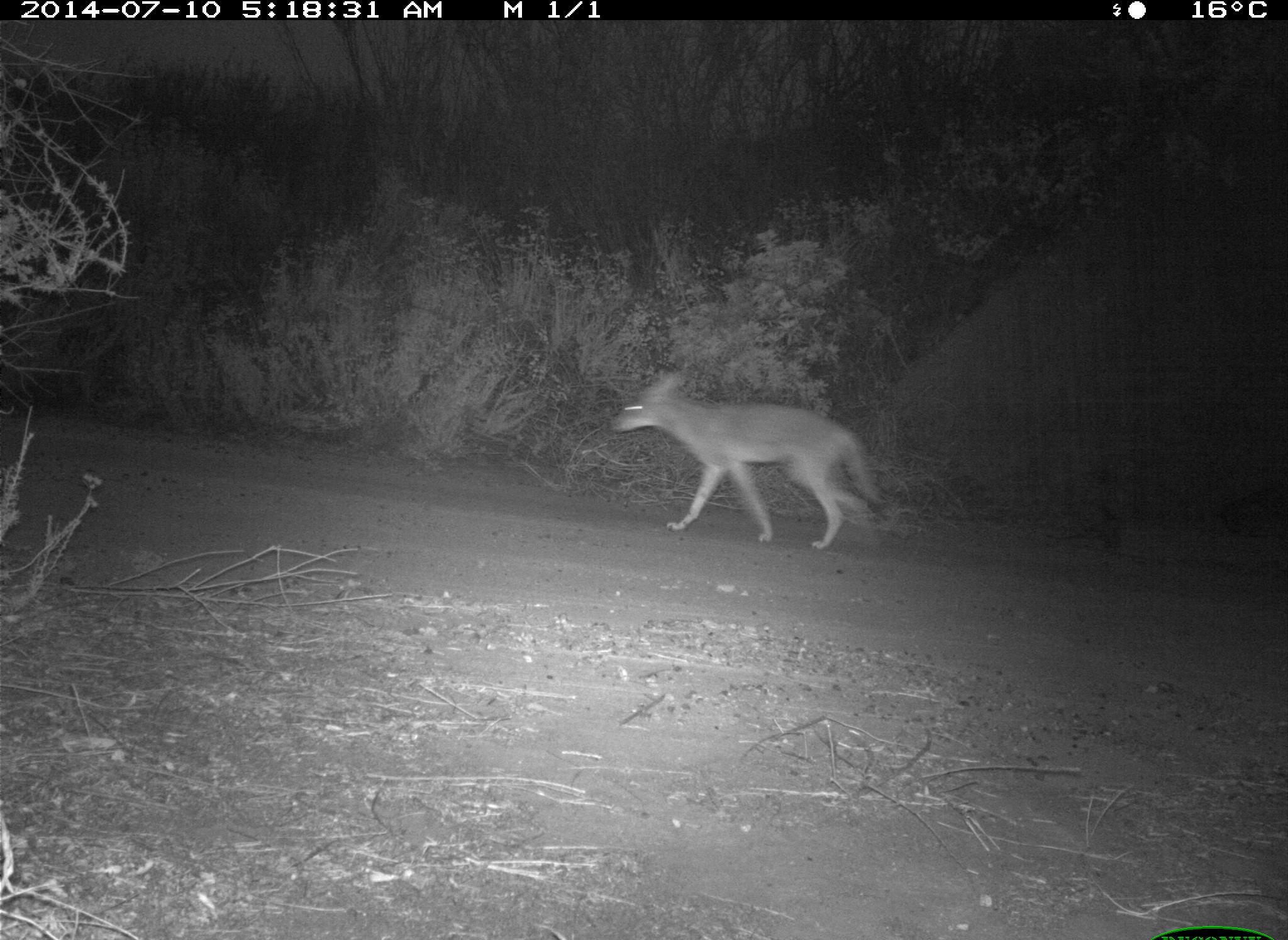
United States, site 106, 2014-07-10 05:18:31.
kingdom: Animalia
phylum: Chordata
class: Mammalia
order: Carnivora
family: Canidae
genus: Canis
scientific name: Canis latrans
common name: coyote